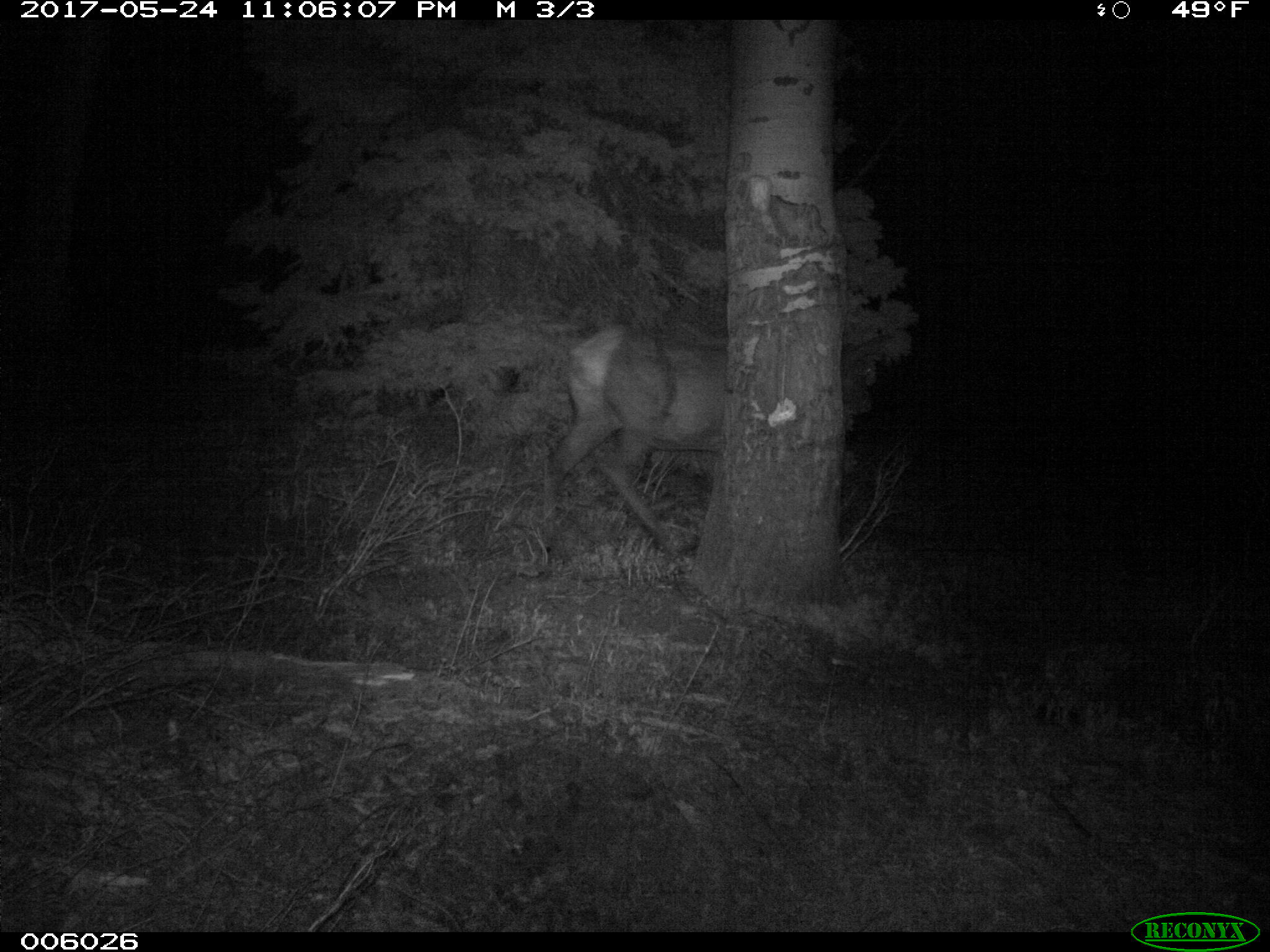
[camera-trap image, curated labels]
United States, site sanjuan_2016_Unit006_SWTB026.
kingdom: Animalia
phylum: Chordata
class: Mammalia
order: Artiodactyla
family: Cervidae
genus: Cervus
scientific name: Cervus elaphus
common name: red deer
Cervus elaphus (red deer).